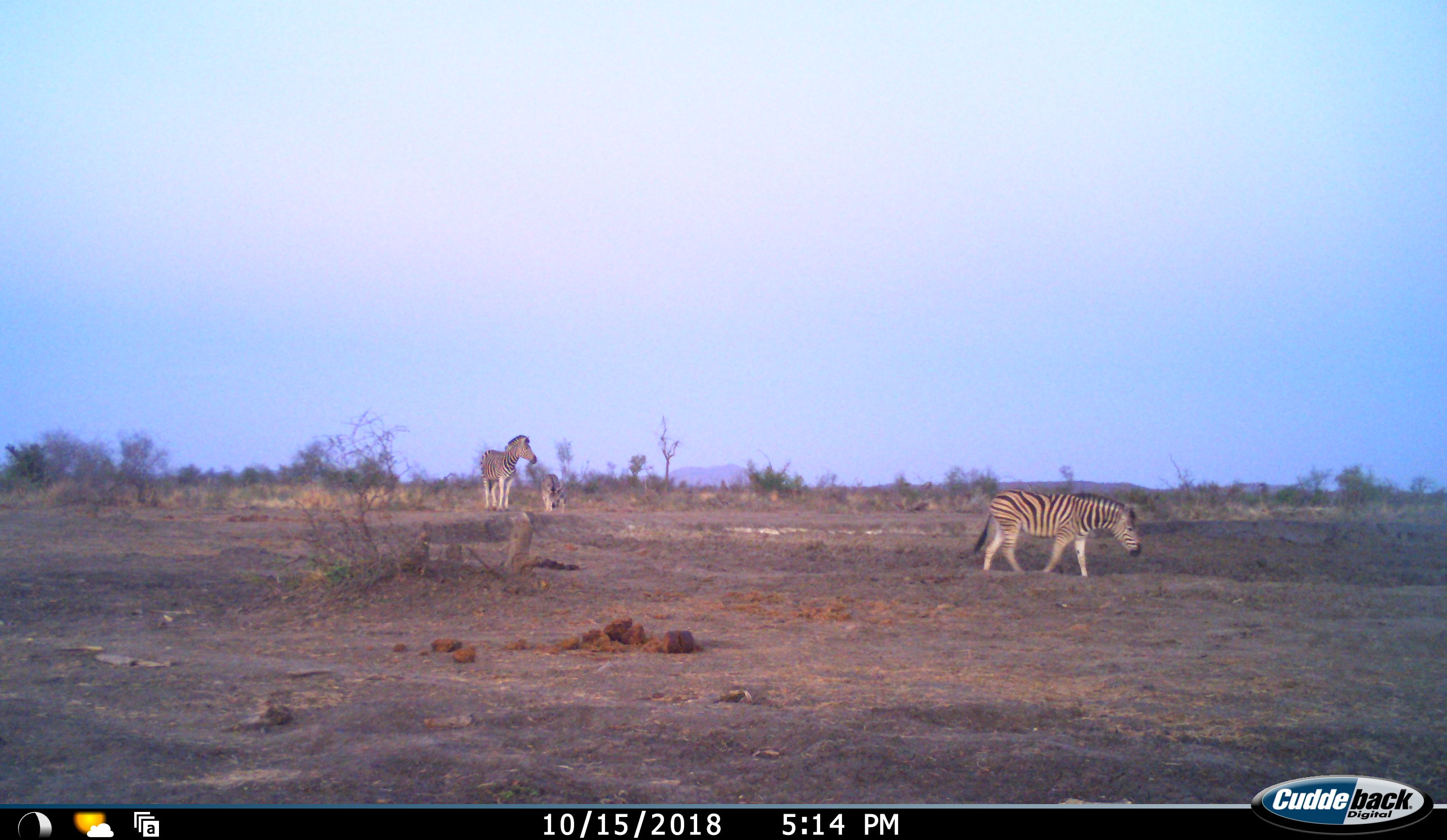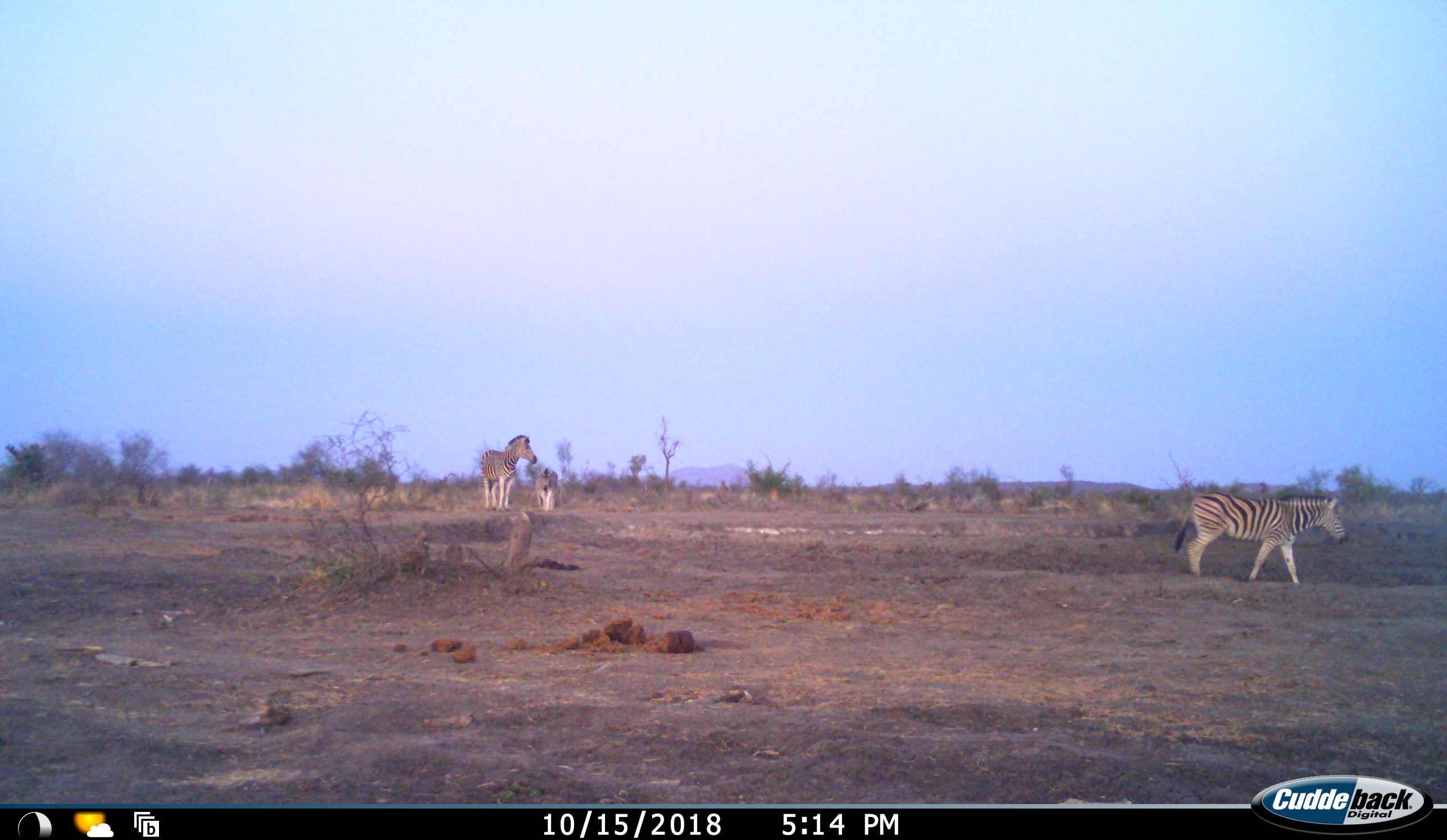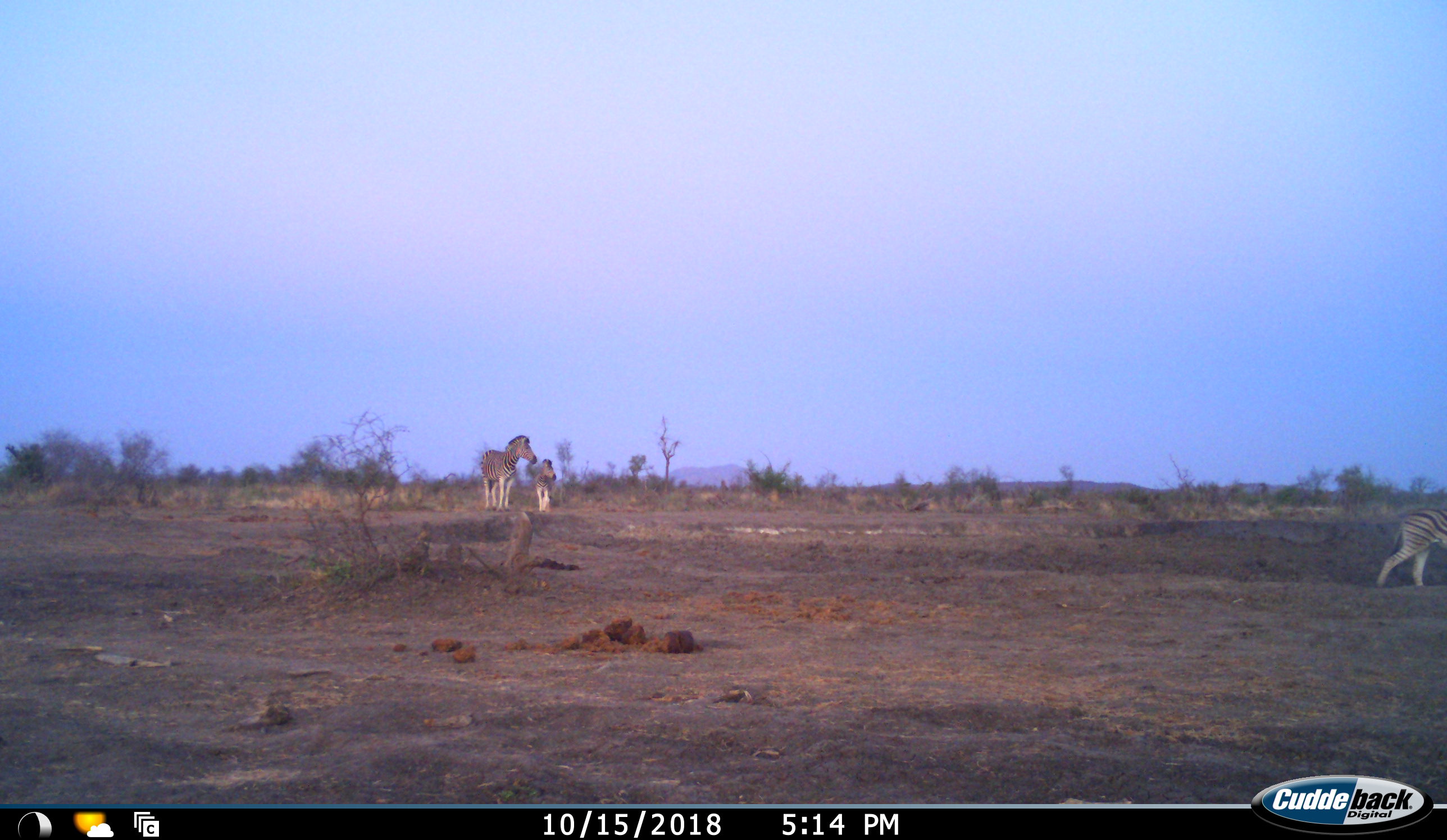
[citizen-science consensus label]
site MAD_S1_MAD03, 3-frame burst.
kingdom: Animalia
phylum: Chordata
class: Mammalia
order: Perissodactyla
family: Equidae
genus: Equus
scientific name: Equus quagga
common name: plains zebra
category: zebraplains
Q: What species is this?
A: Zebraplains (plains zebra) (Equus quagga).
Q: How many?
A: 3.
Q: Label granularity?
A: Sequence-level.